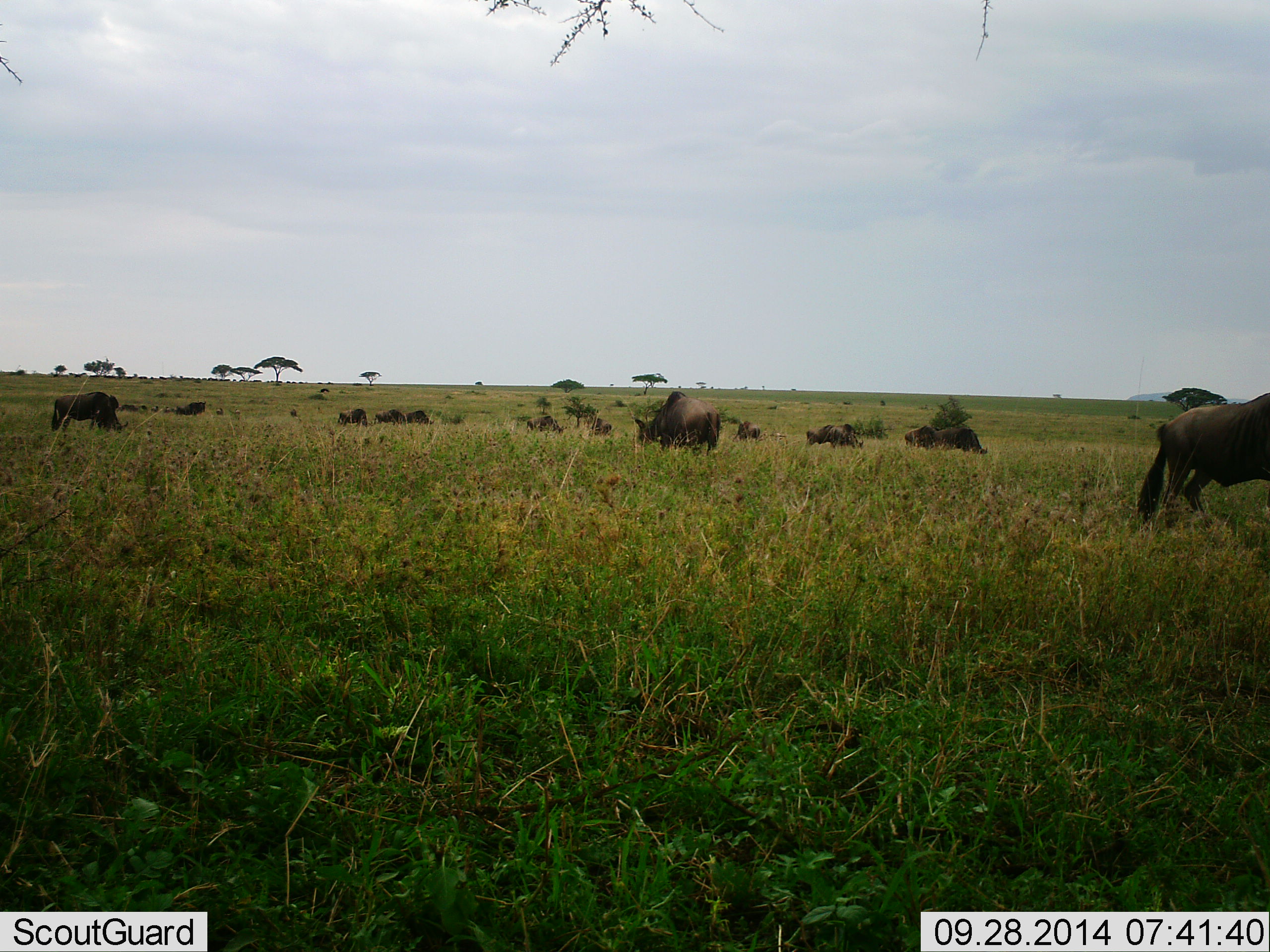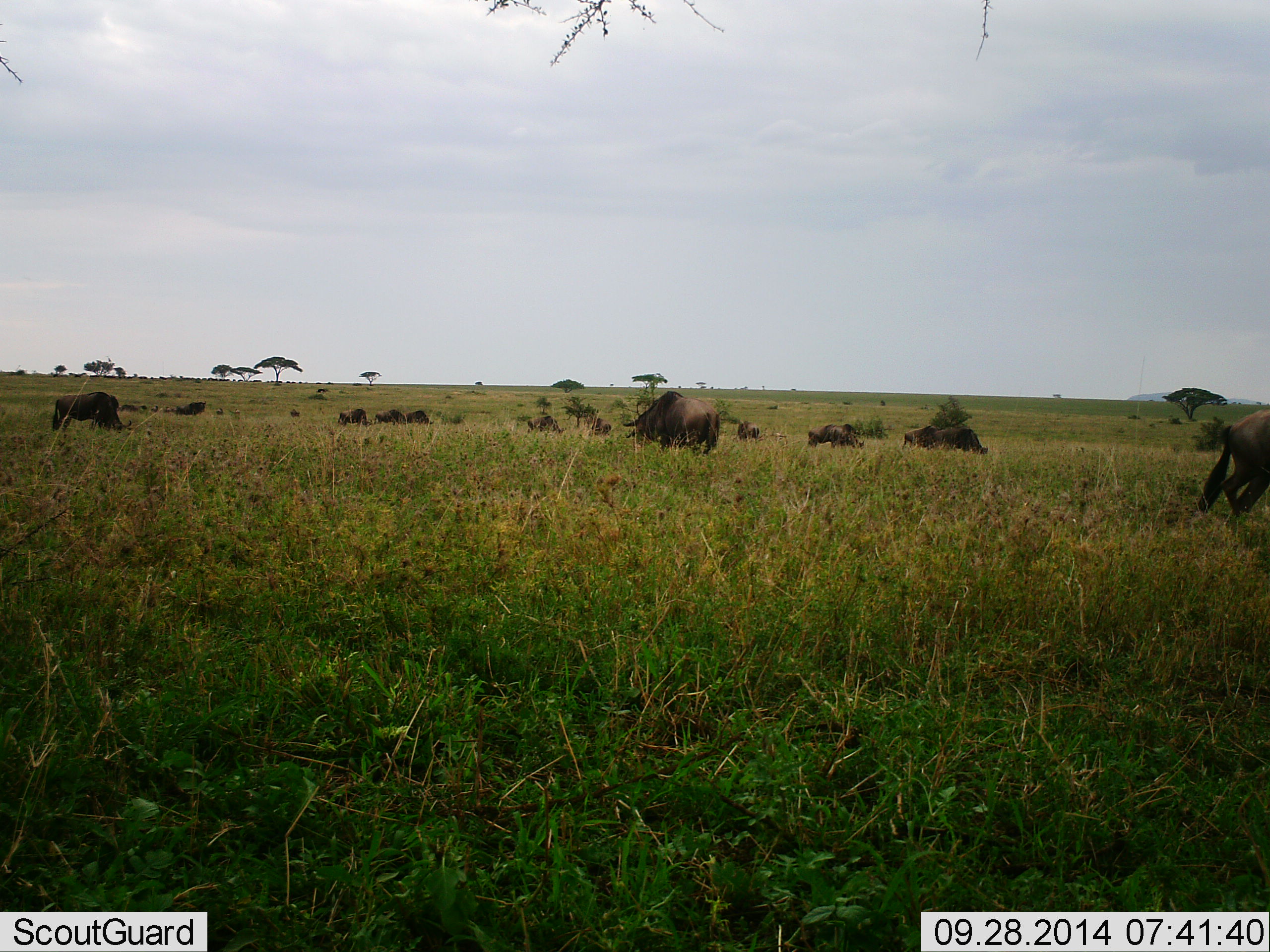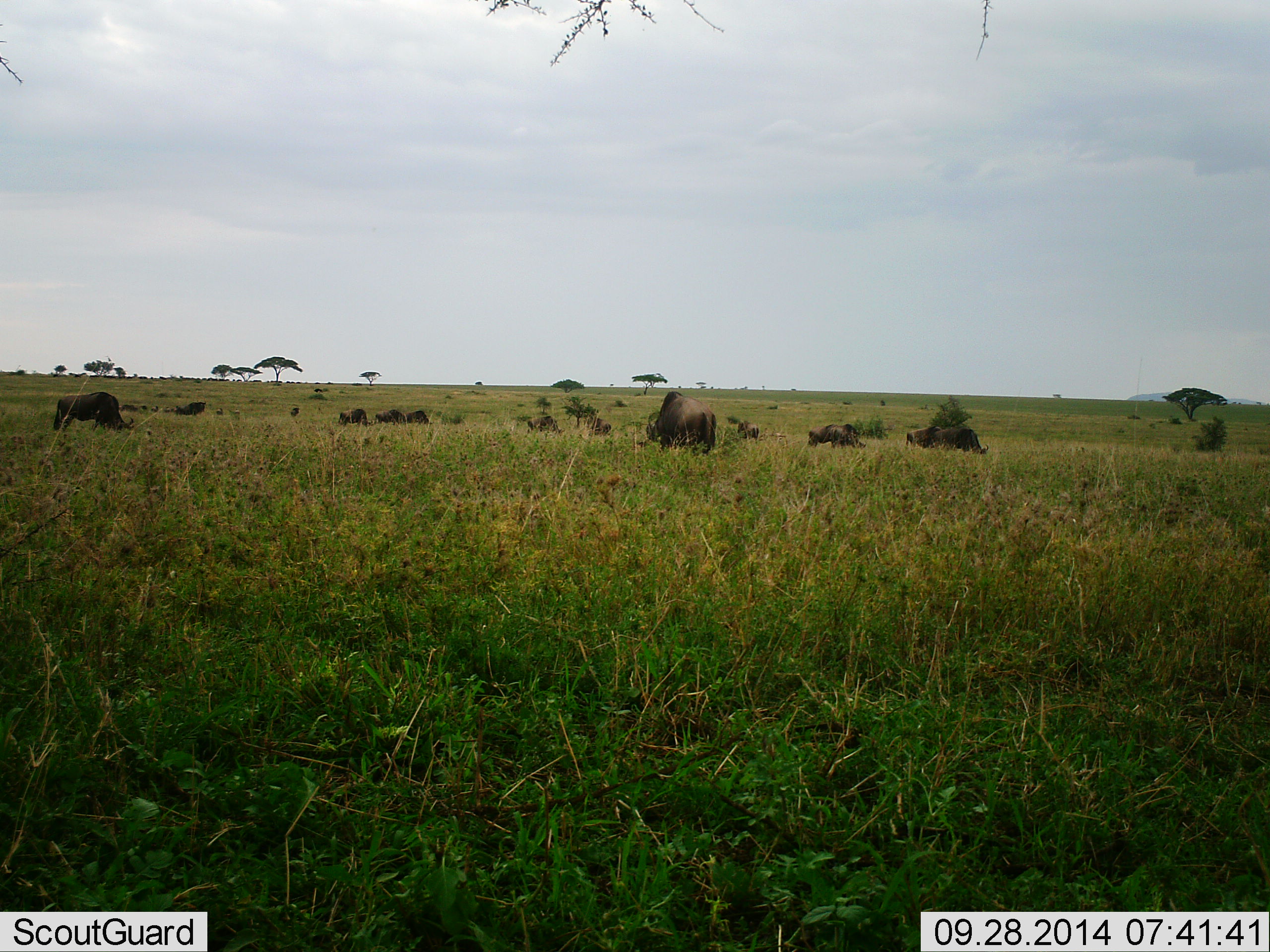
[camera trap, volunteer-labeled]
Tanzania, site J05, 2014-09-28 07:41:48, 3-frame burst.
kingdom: Animalia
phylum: Chordata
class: Mammalia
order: Artiodactyla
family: Bovidae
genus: Connochaetes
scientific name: Connochaetes taurinus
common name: blue wildebeest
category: wildebeest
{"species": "wildebeest (blue wildebeest) (Connochaetes taurinus)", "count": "11-50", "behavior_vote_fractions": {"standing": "50%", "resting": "10%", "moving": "60%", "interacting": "0%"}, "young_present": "0%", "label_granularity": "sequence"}